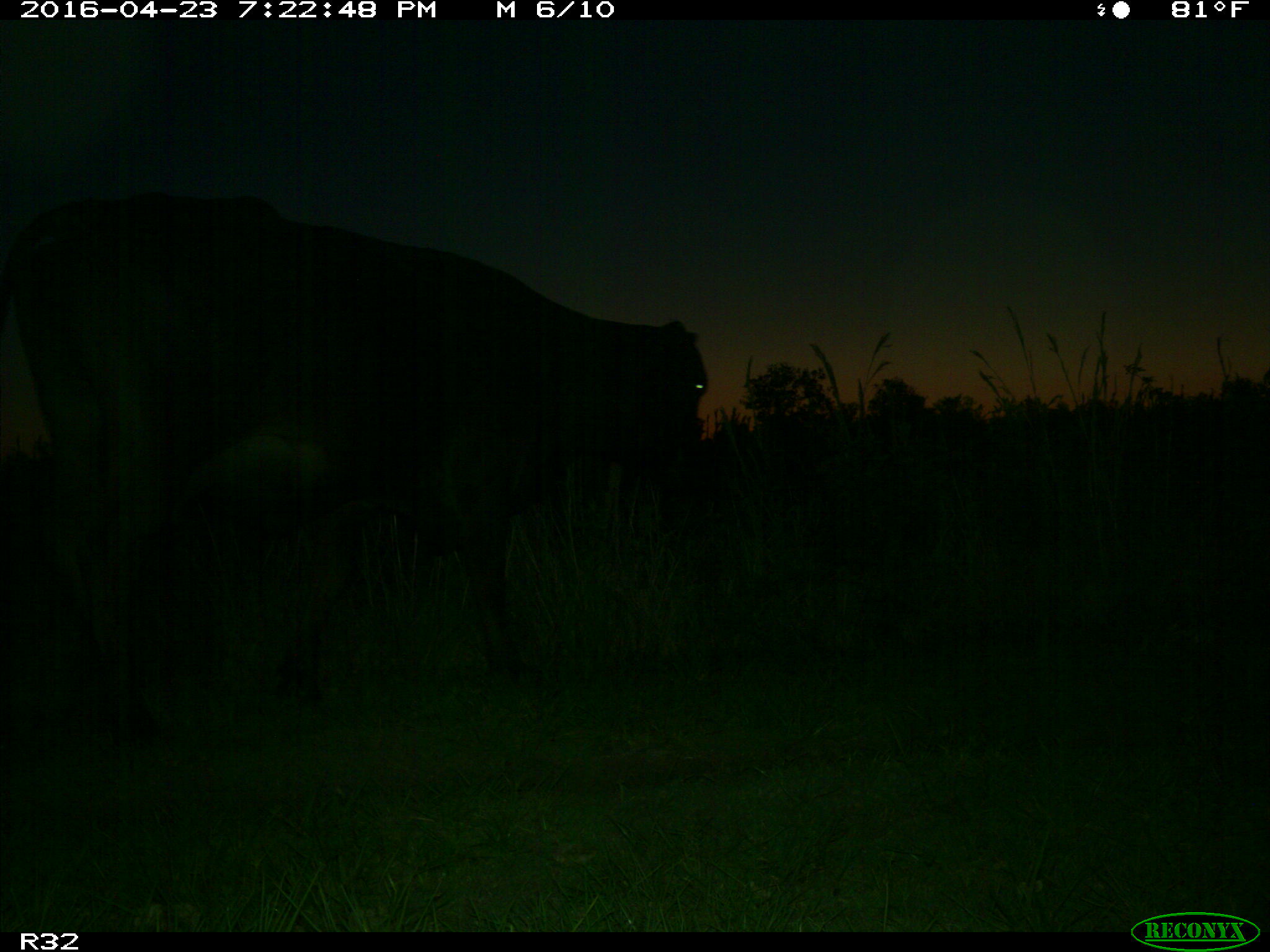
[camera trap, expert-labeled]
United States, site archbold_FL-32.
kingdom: Animalia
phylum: Chordata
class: Mammalia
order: Artiodactyla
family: Bovidae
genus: Bos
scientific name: Bos taurus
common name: domestic cow